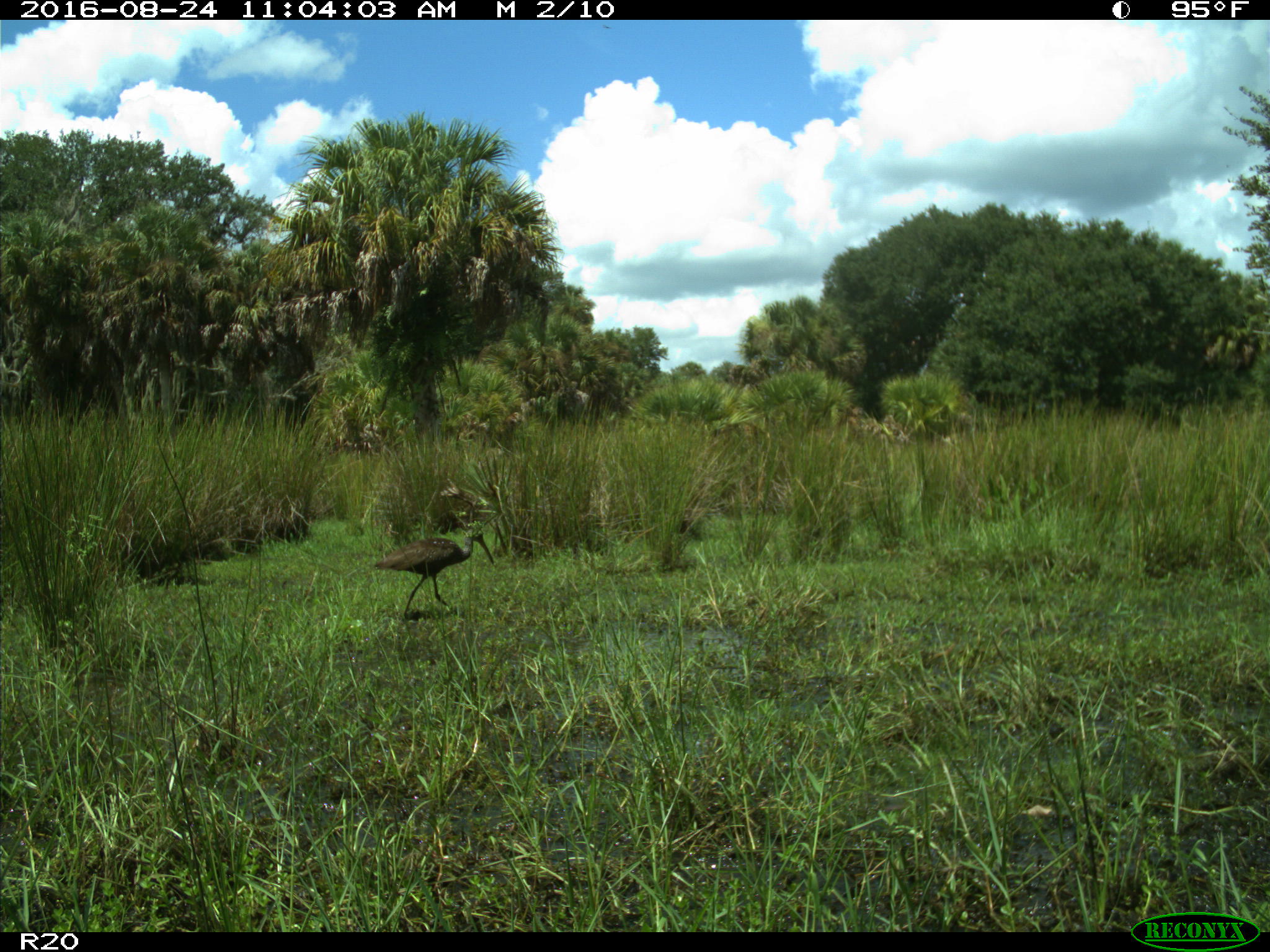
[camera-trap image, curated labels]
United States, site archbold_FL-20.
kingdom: Animalia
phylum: Chordata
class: Aves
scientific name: Aves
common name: birds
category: unidentified bird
Unidentified bird (birds) (Aves).